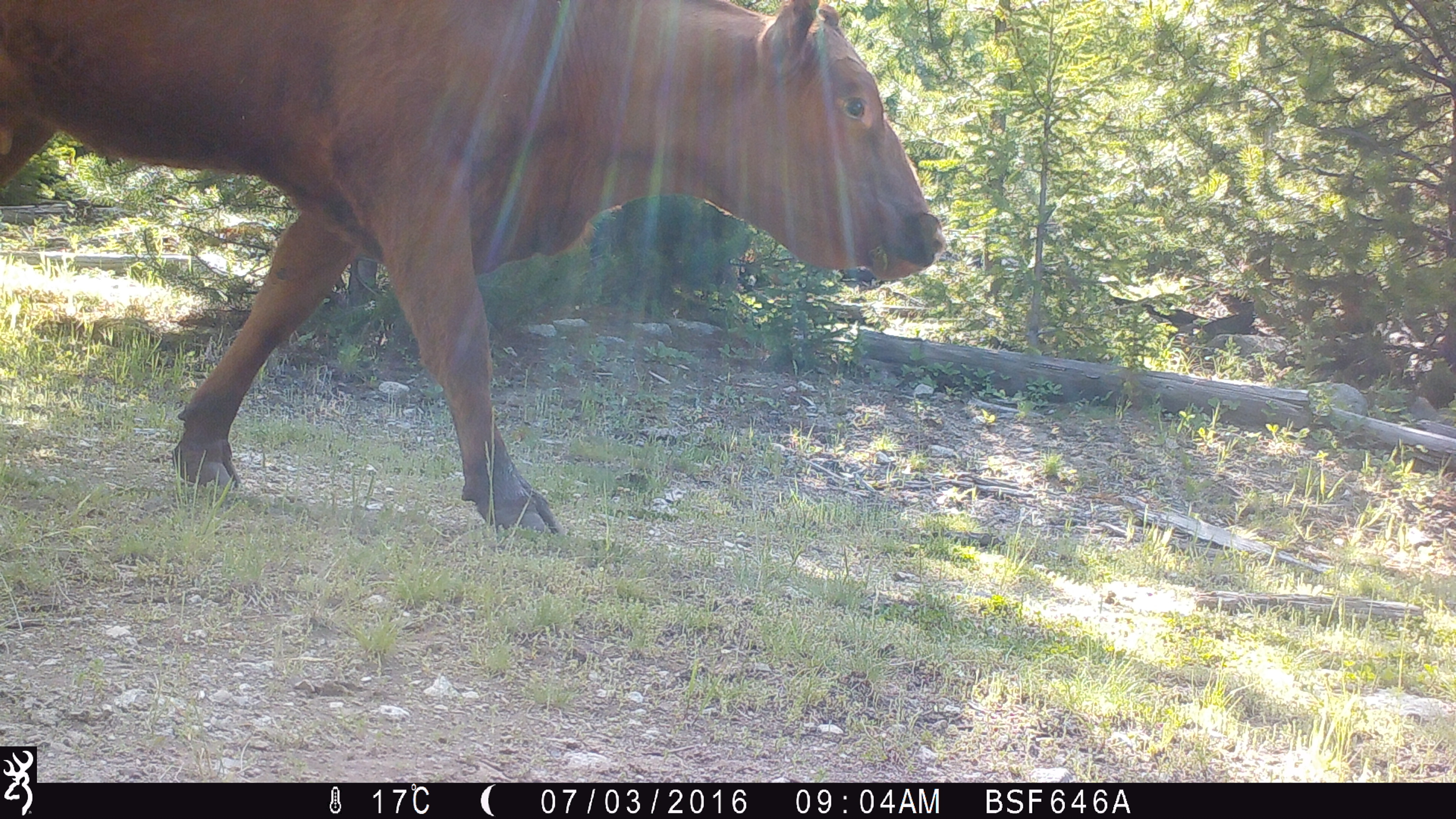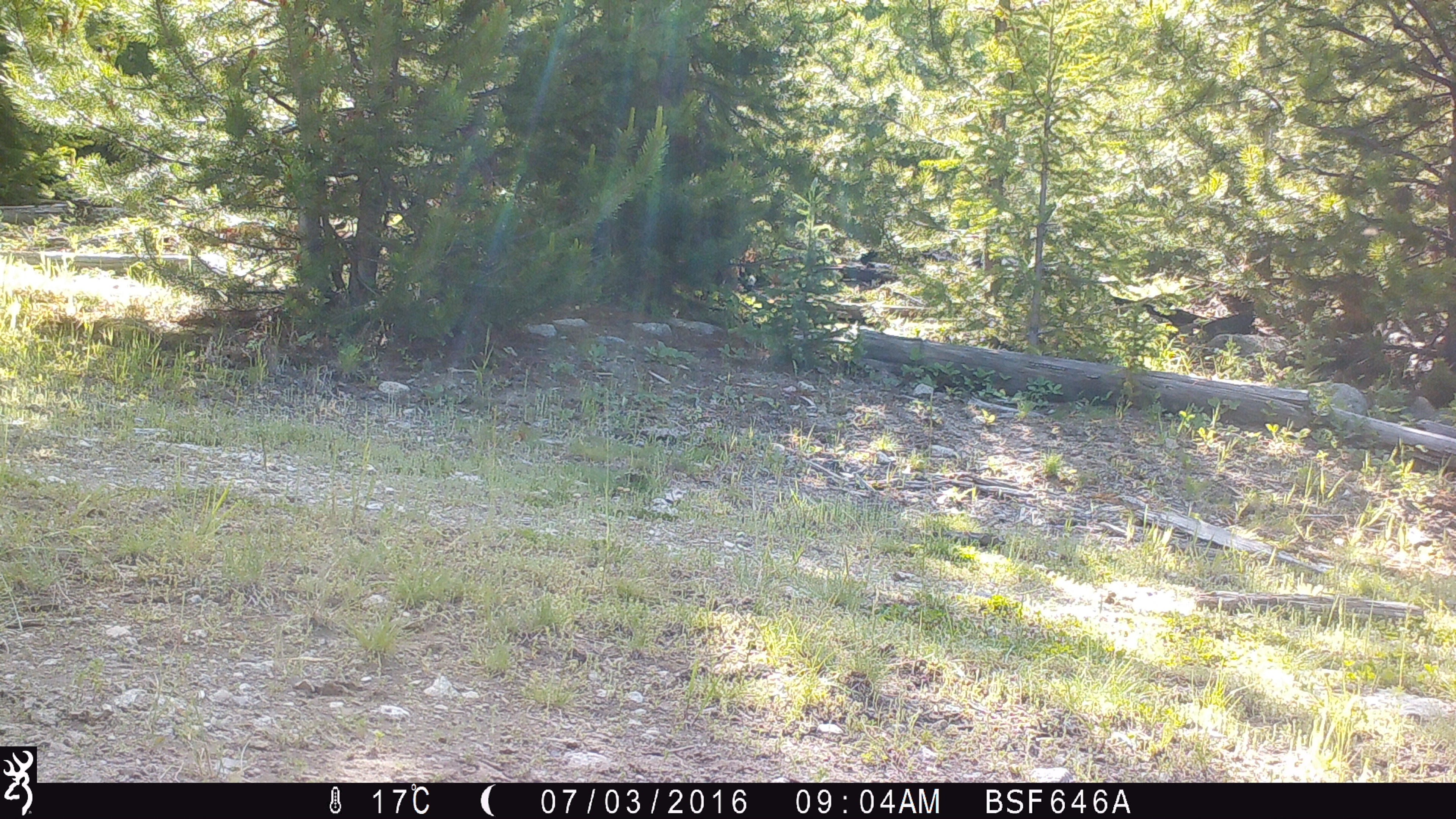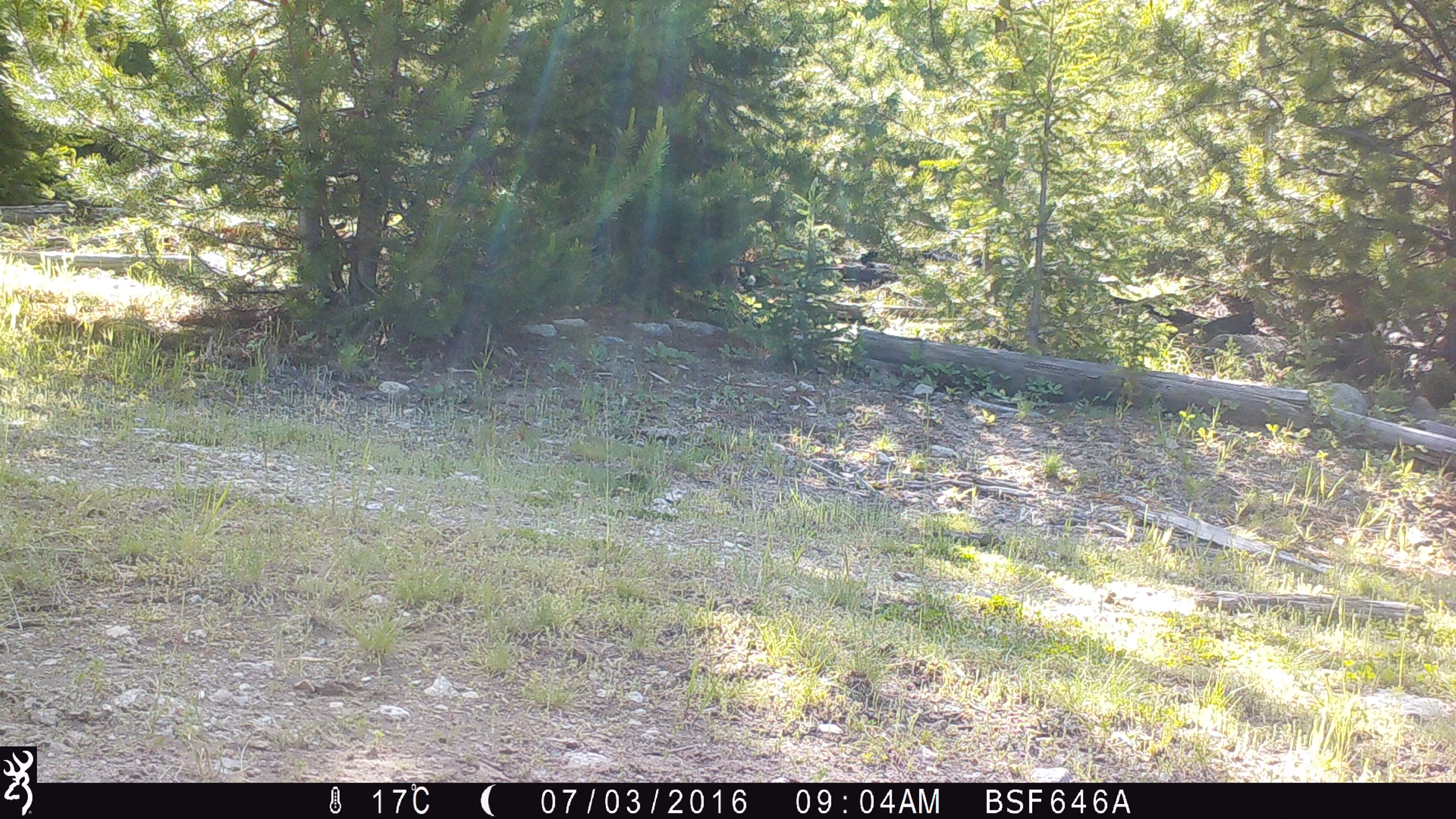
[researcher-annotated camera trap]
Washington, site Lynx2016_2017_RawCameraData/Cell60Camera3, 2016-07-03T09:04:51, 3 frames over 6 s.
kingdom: Animalia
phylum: Chordata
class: Mammalia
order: Artiodactyla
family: Bovidae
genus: Bos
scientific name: Bos taurus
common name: domestic cattle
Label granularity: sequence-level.